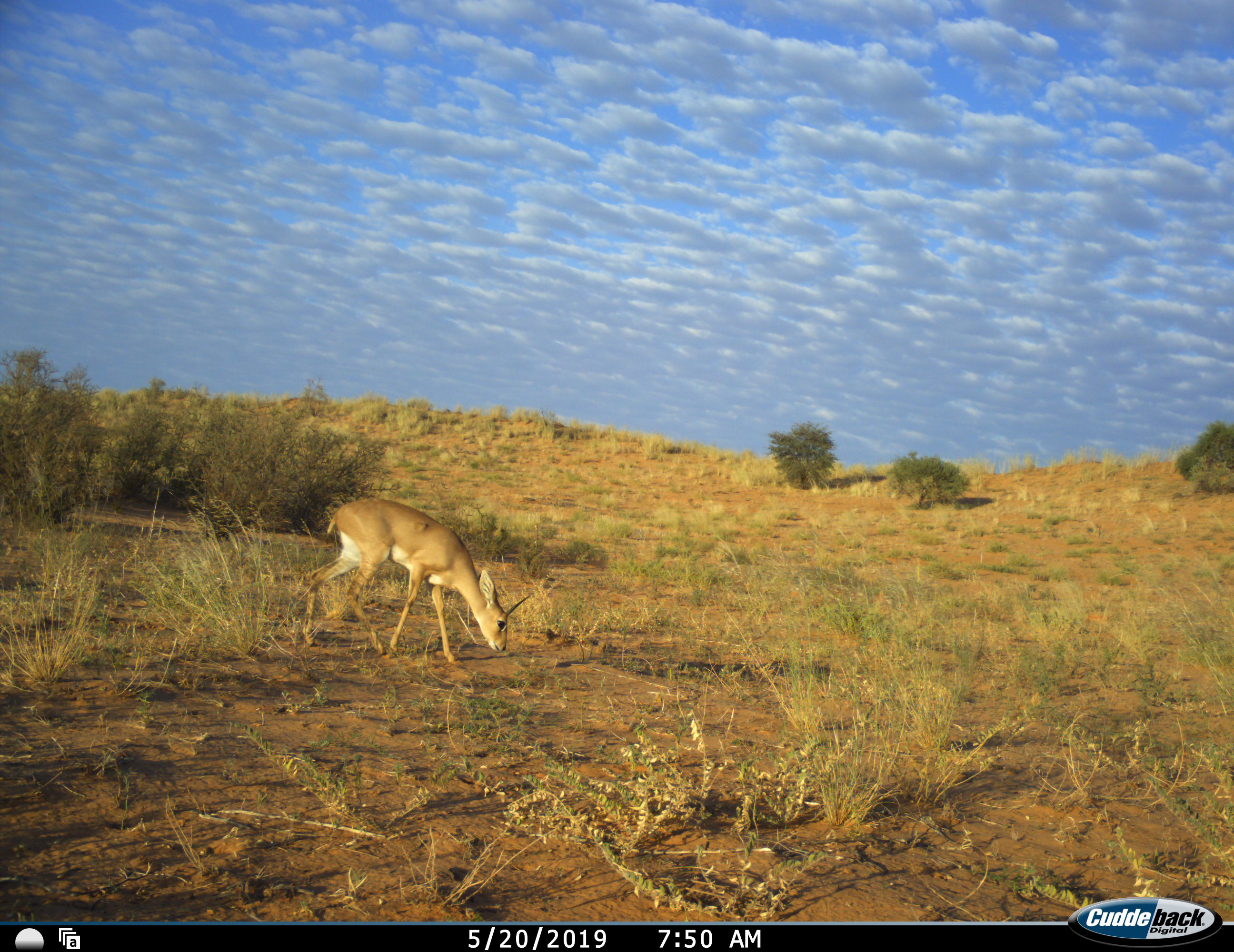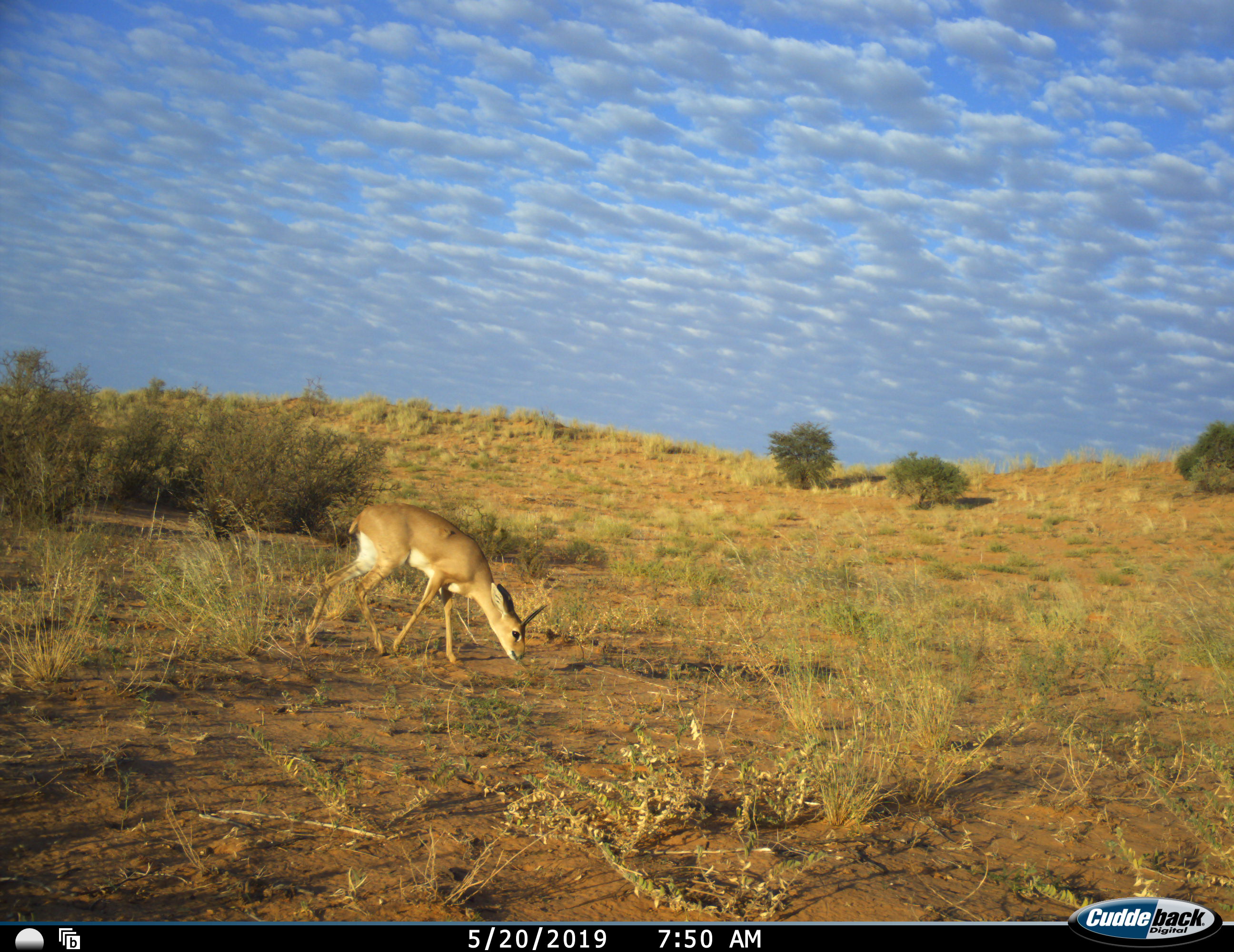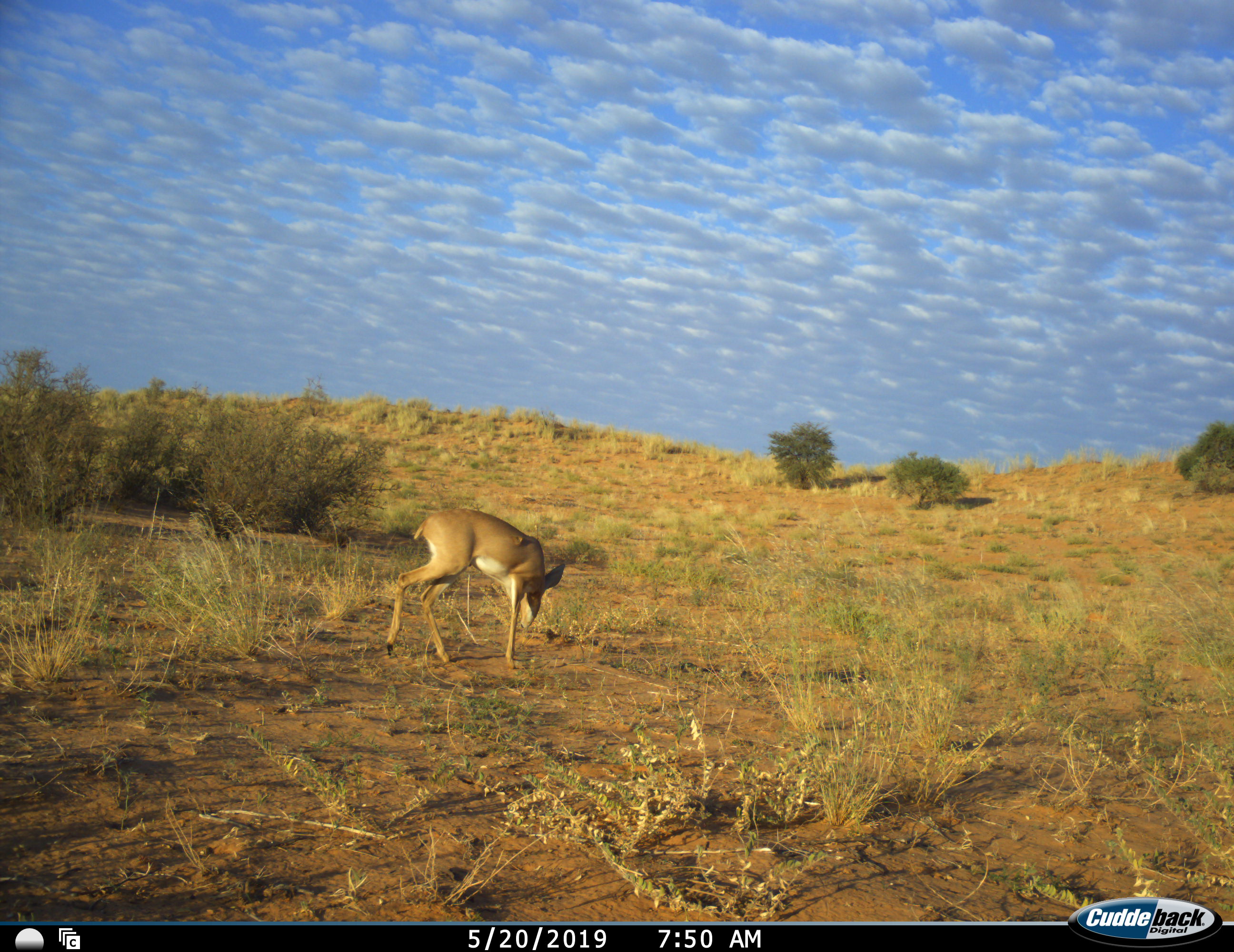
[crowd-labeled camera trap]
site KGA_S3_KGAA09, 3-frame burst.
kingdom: Animalia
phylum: Chordata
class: Mammalia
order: Artiodactyla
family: Bovidae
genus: Raphicerus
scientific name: Raphicerus campestris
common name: steenbok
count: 1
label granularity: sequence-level